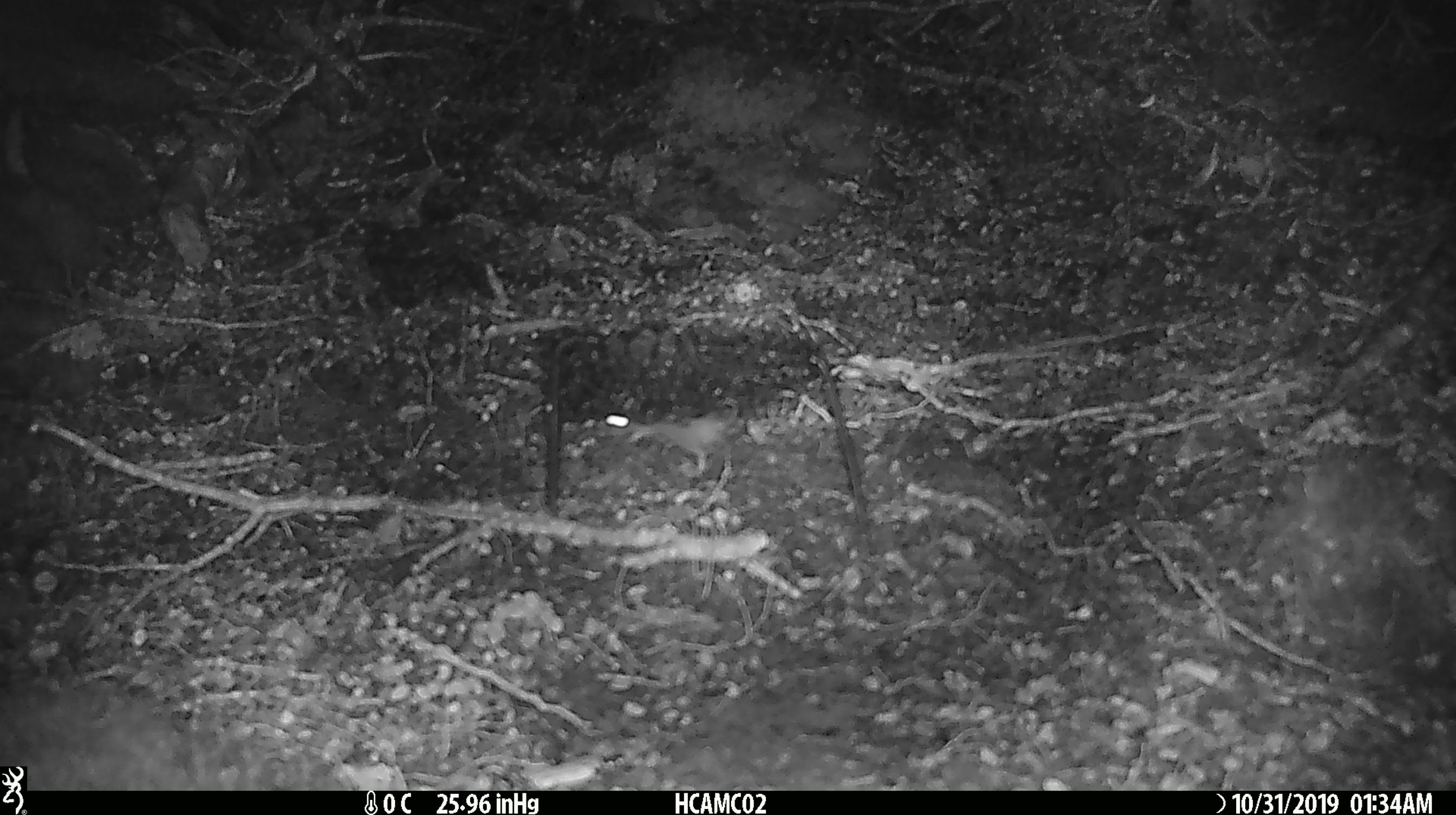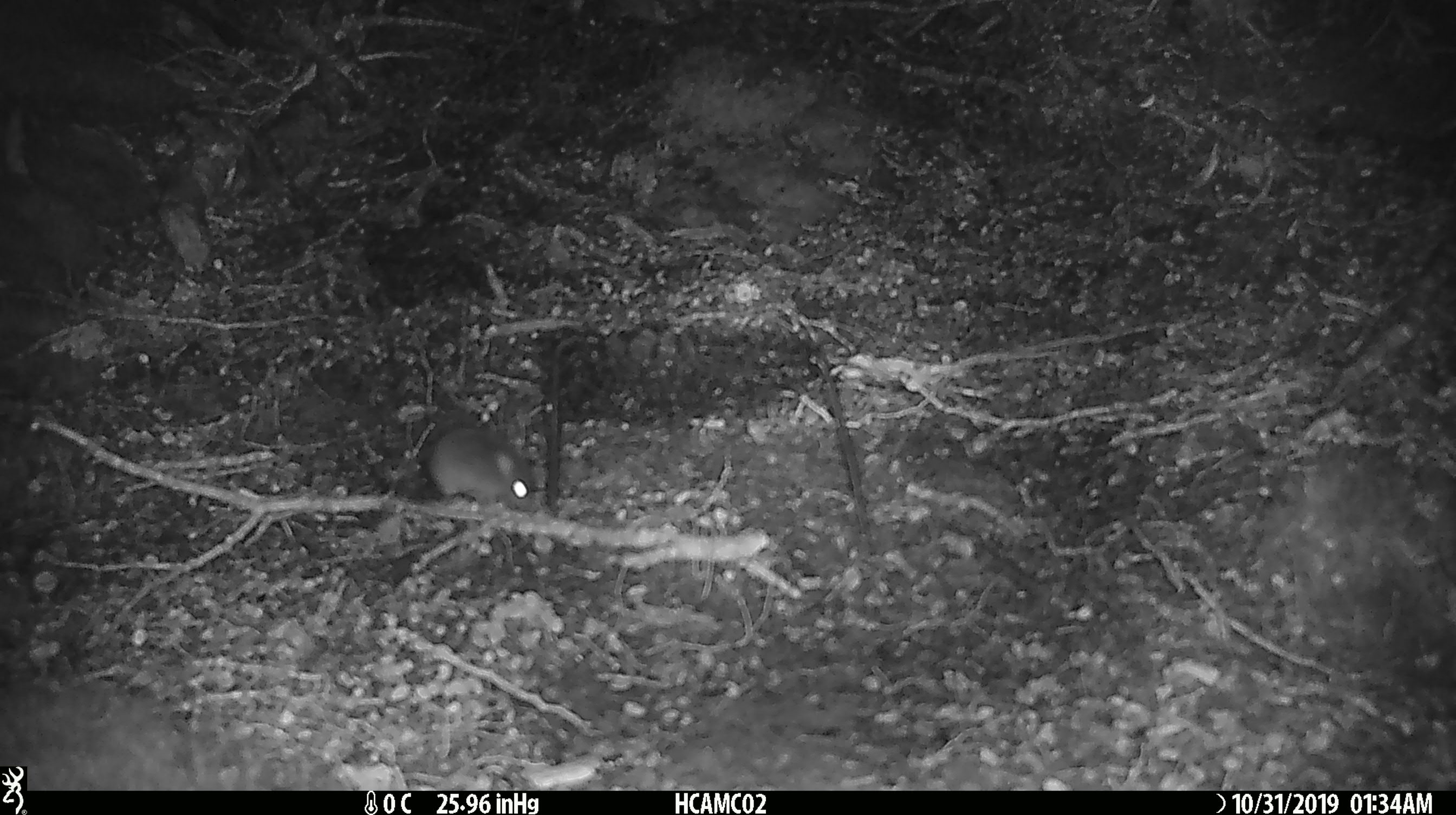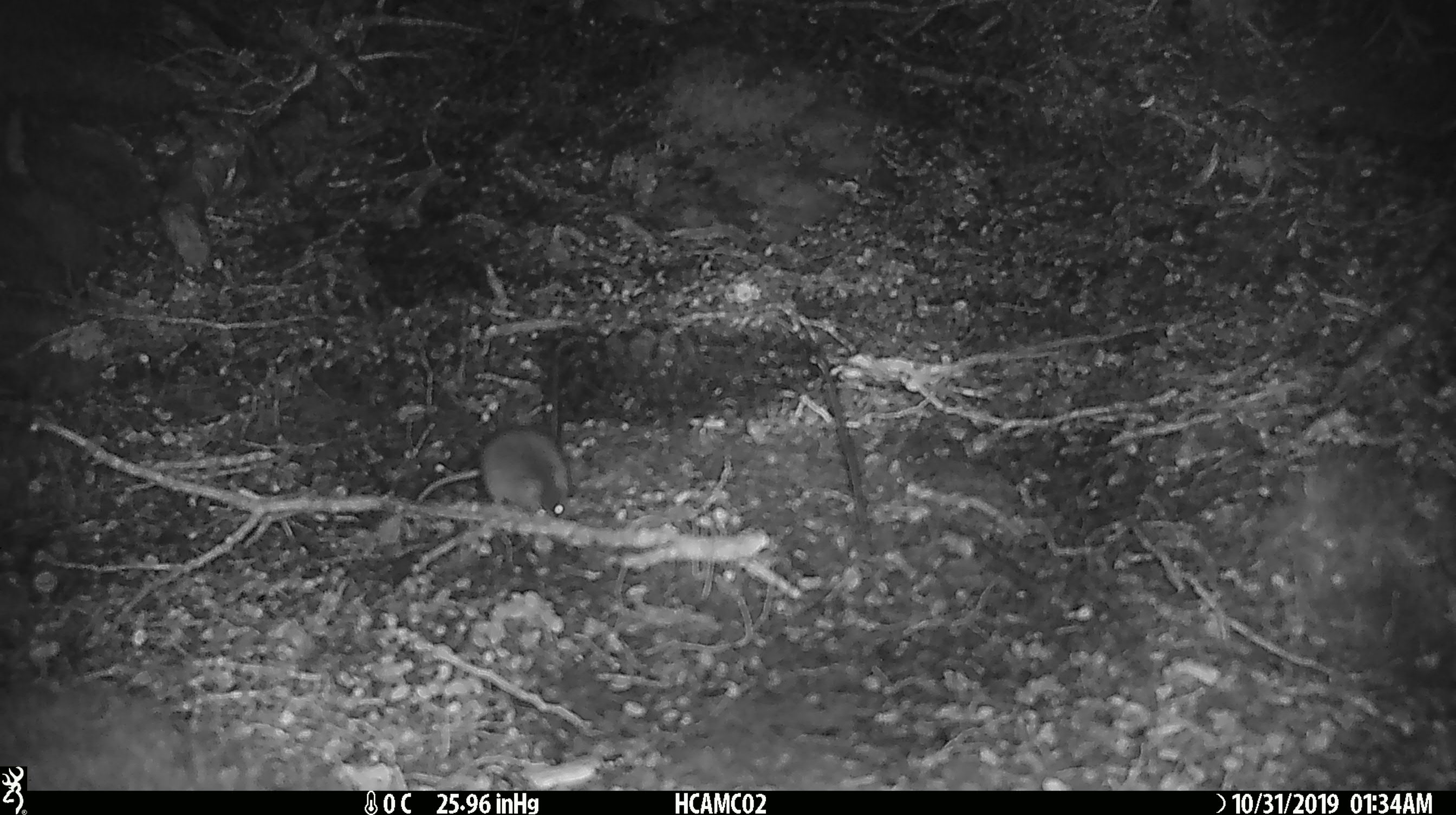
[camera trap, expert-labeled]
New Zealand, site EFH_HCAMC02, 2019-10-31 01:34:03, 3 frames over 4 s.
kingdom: Animalia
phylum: Chordata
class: Mammalia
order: Rodentia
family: Muridae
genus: Mus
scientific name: Mus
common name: mouse